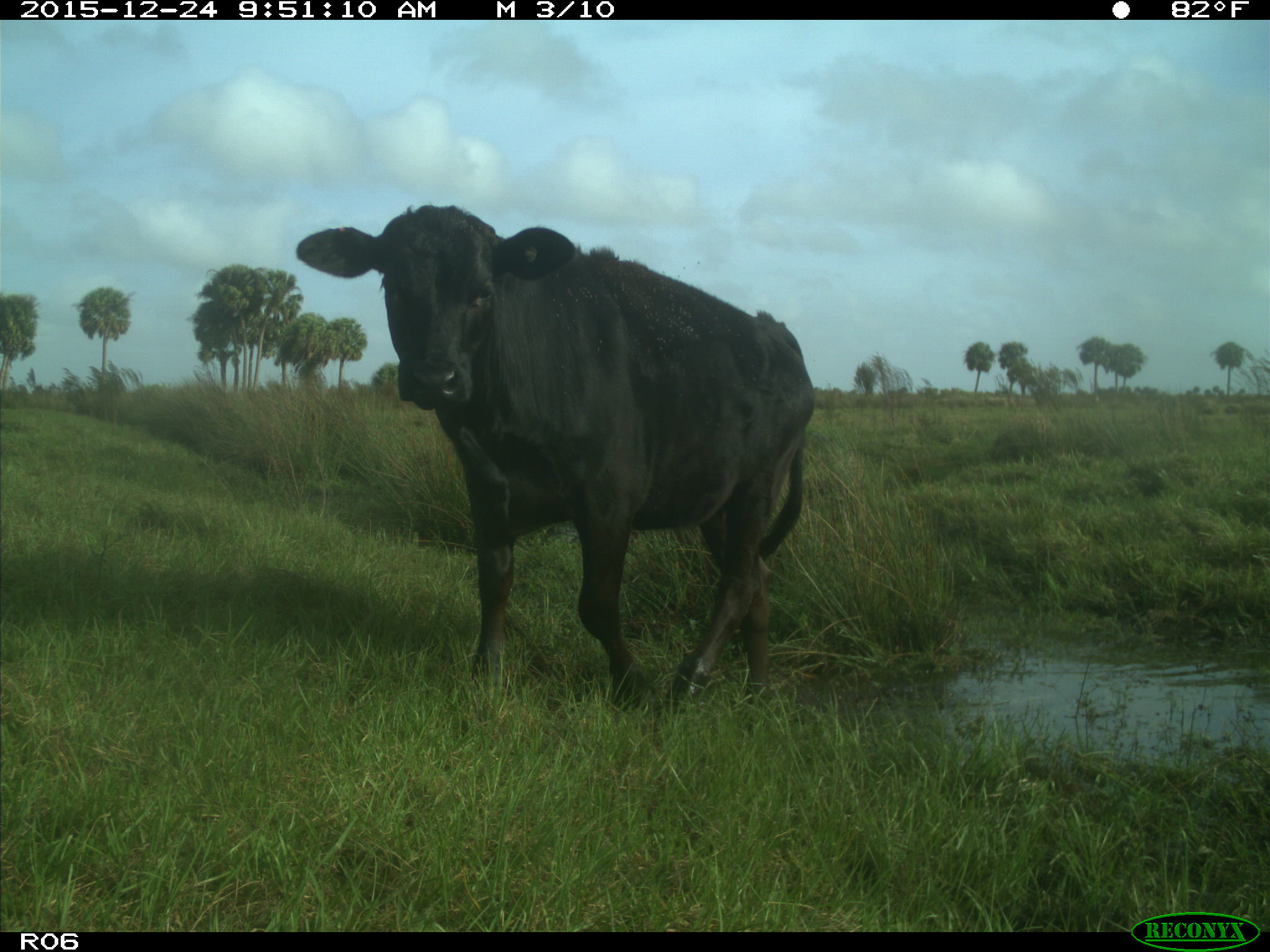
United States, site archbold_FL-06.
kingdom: Animalia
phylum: Chordata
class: Mammalia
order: Artiodactyla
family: Bovidae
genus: Bos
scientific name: Bos taurus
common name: domestic cow